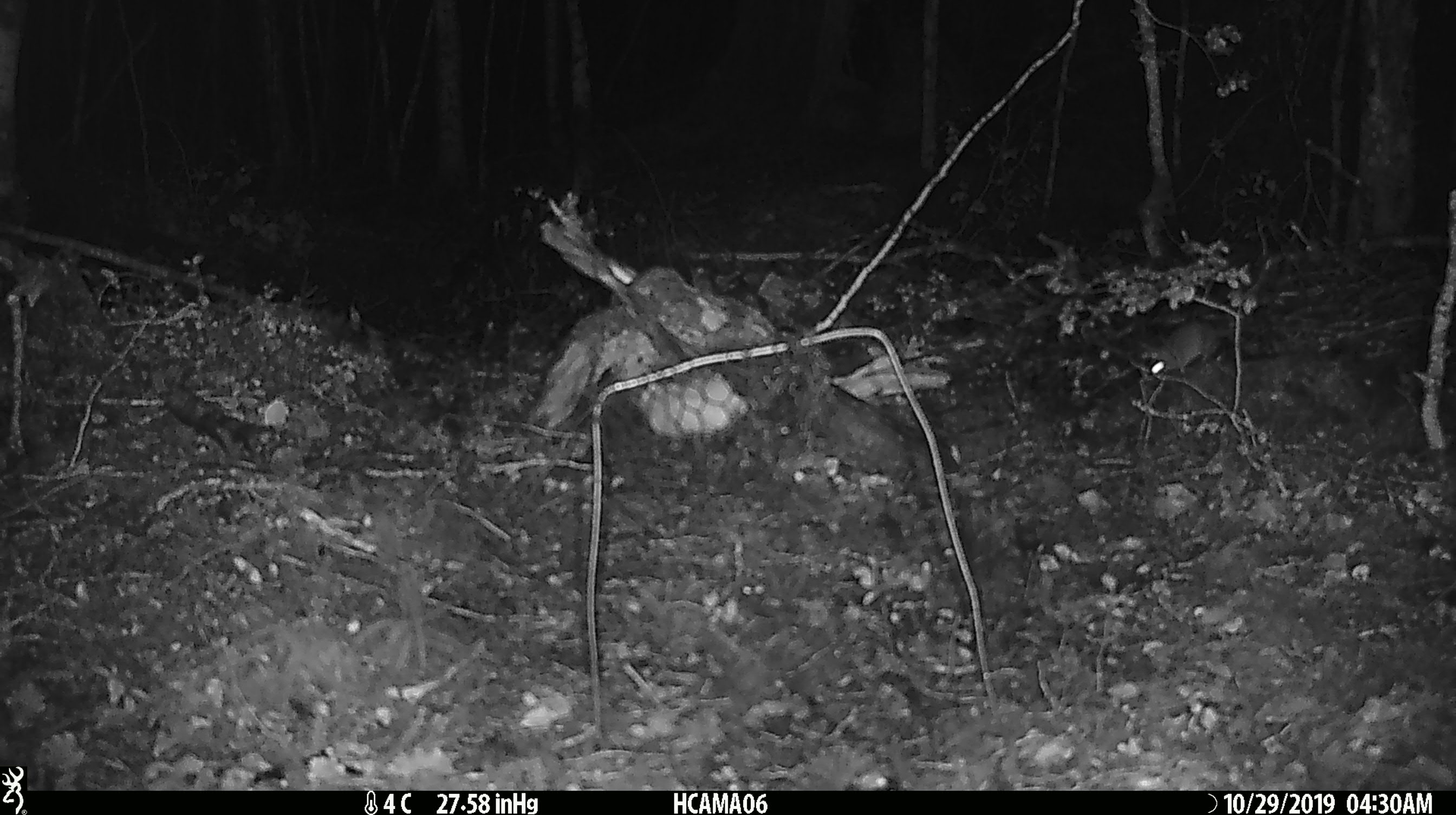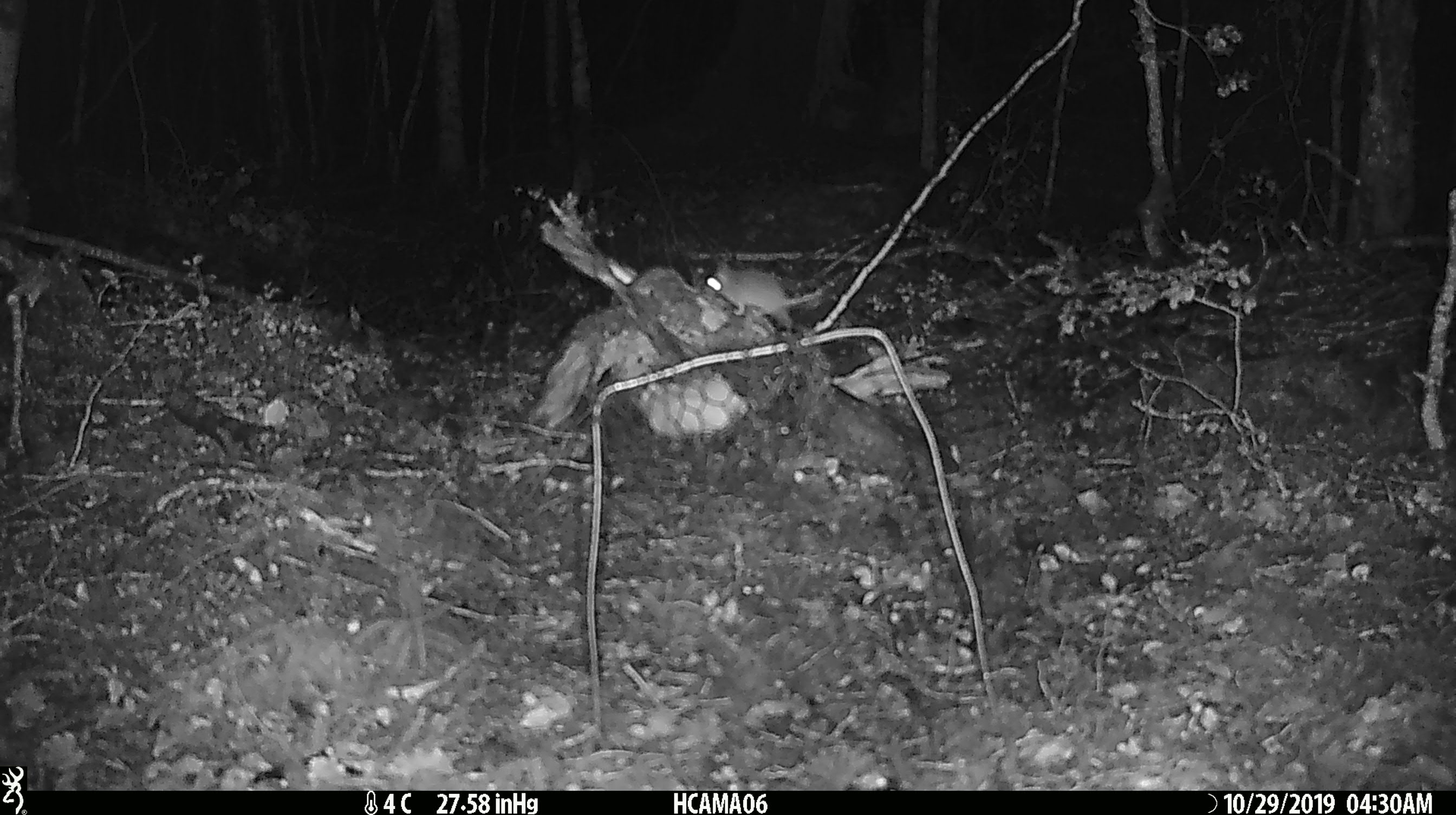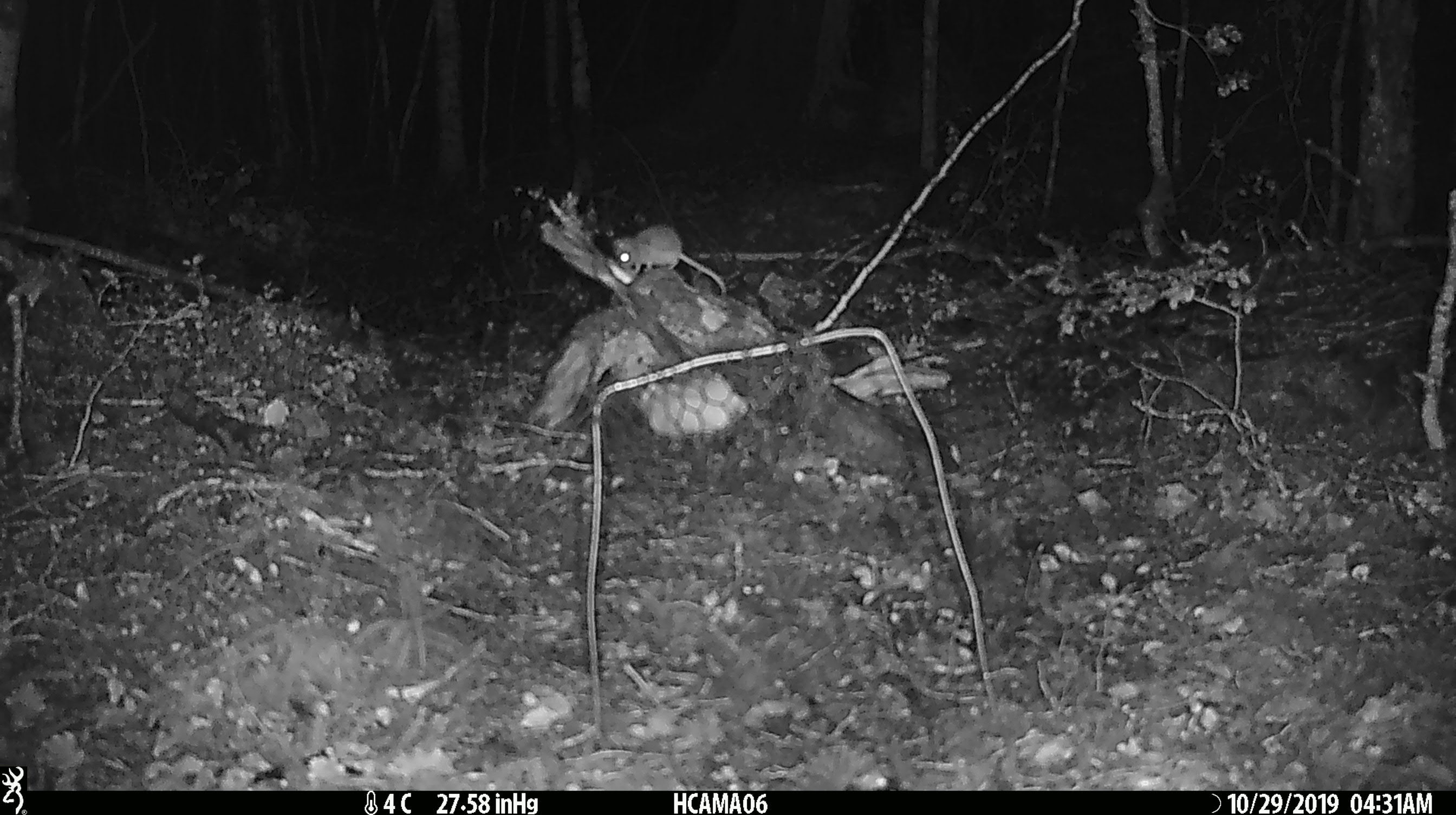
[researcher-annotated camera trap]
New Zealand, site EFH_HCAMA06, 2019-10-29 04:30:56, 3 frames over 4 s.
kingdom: Animalia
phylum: Chordata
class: Mammalia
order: Rodentia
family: Muridae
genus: Mus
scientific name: Mus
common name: mouse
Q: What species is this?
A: Mouse (Mus).